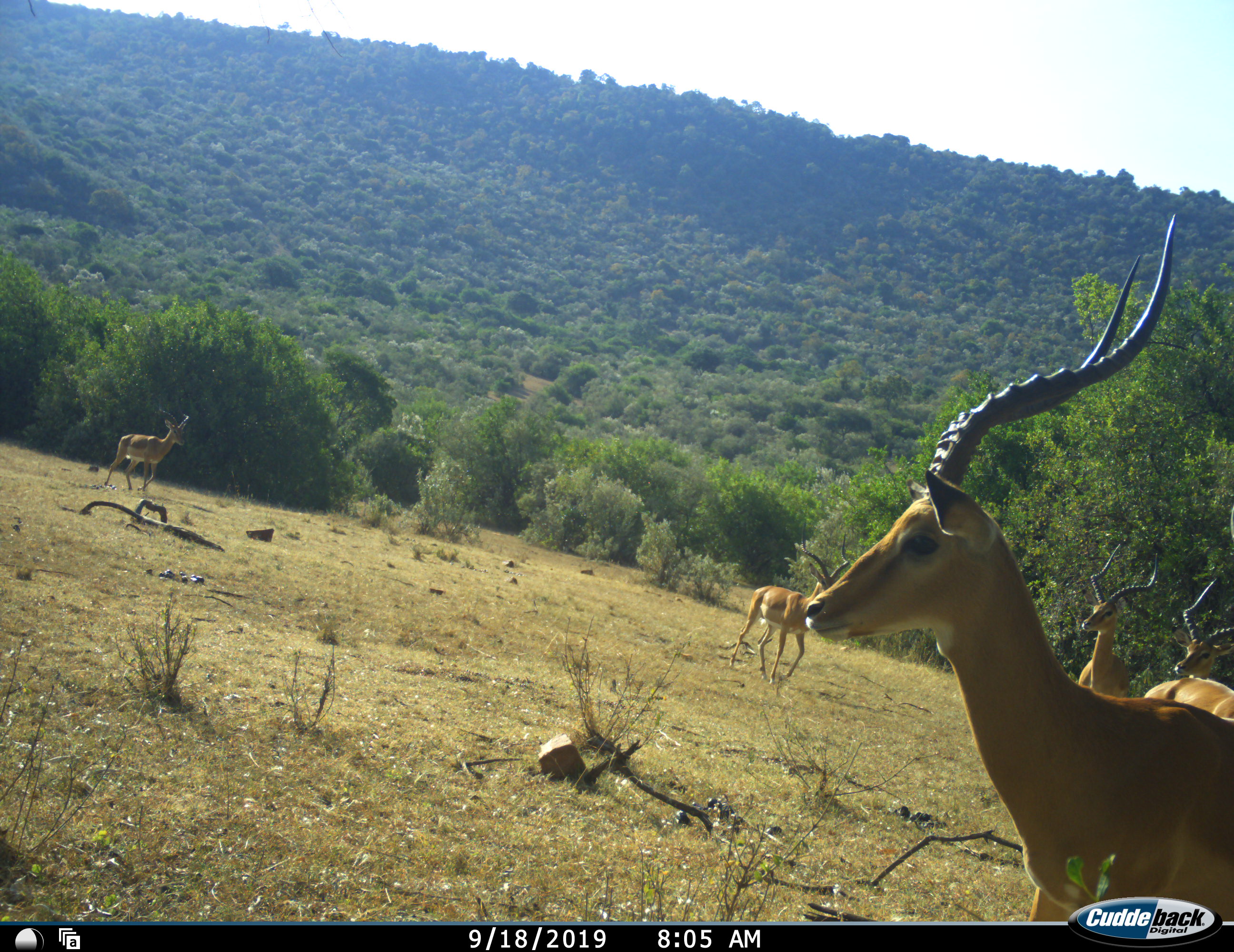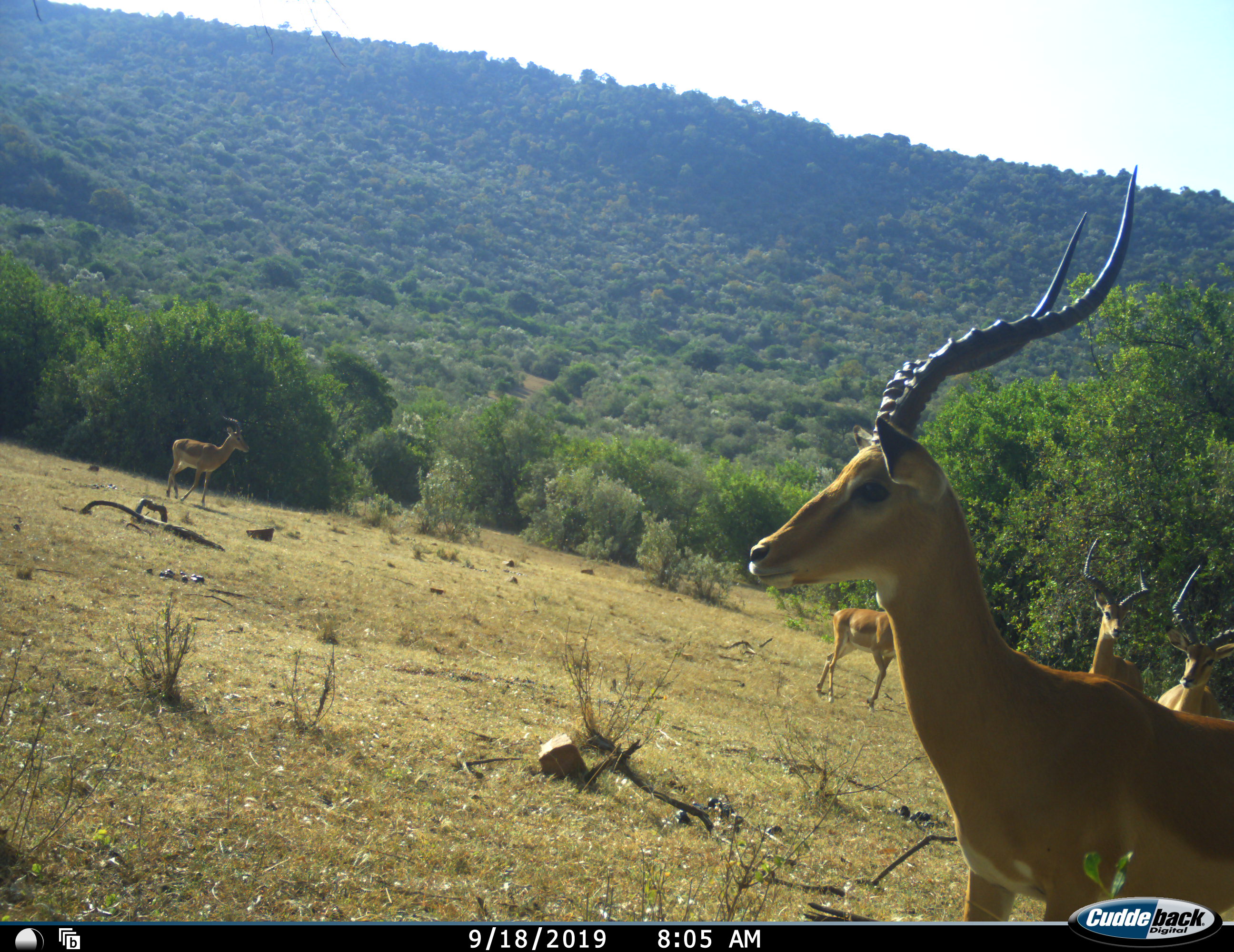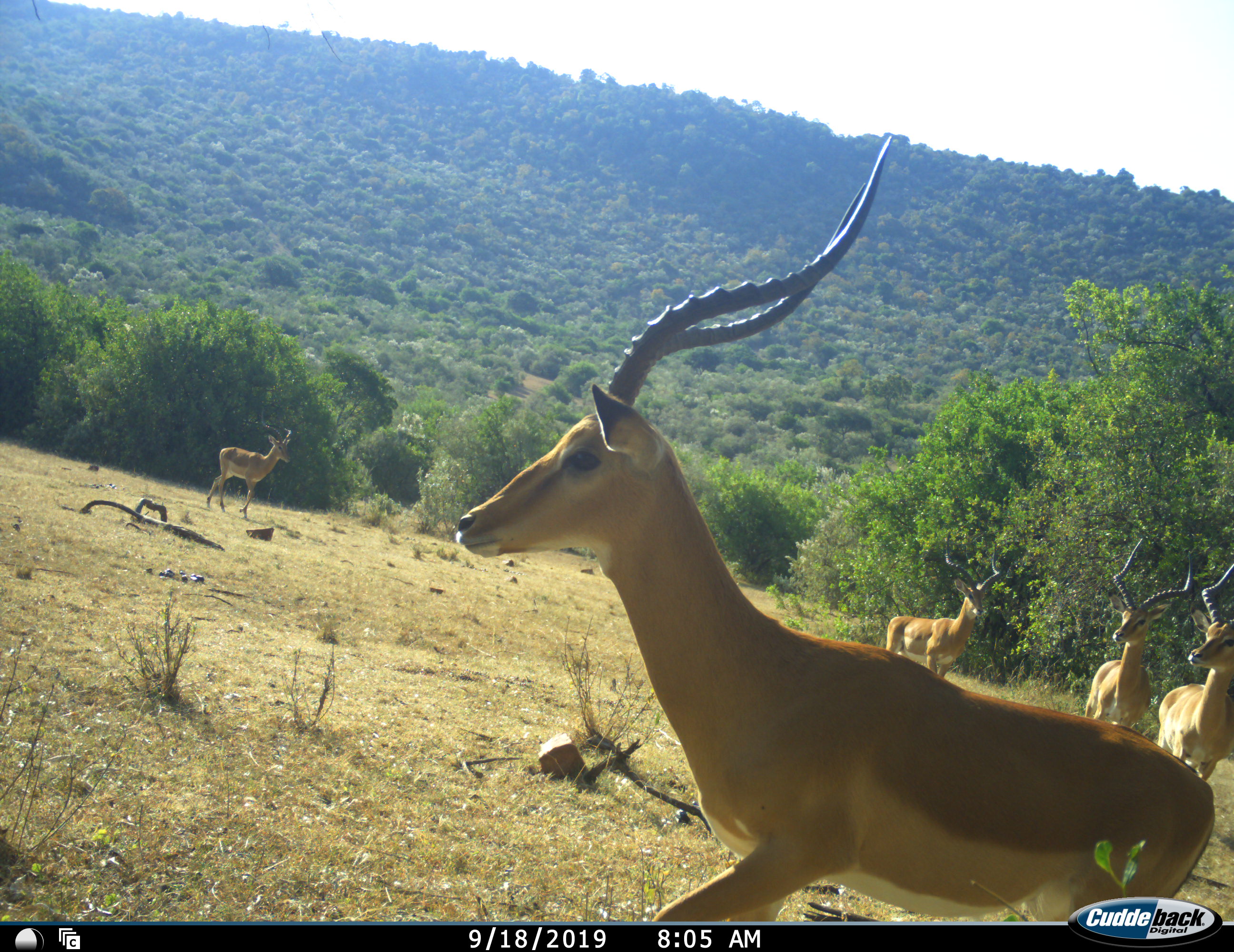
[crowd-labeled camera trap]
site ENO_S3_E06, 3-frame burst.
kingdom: Animalia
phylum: Chordata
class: Mammalia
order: Artiodactyla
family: Bovidae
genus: Aepyceros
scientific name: Aepyceros melampus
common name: impala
Impala (Aepyceros melampus), count 5. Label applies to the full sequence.